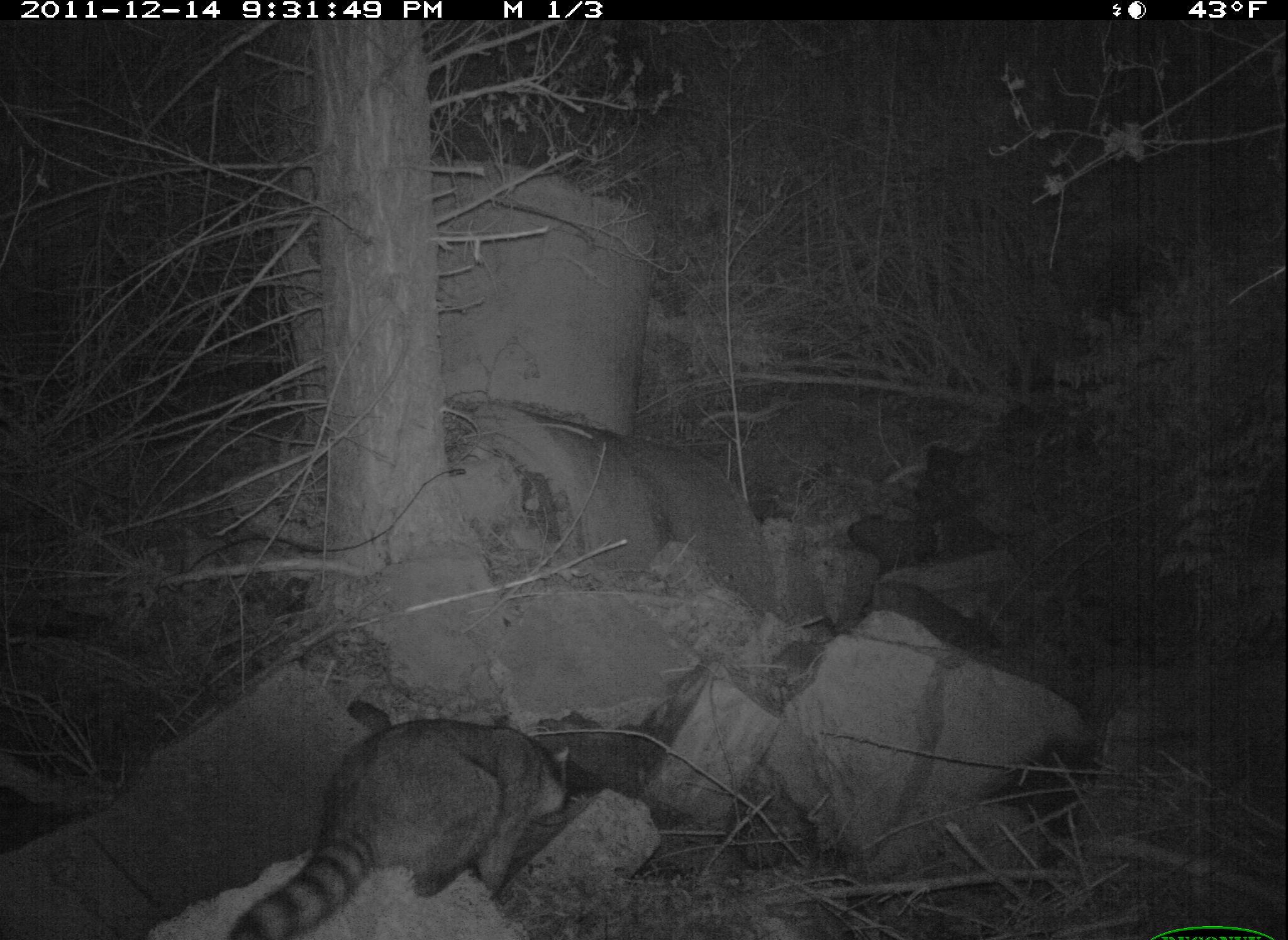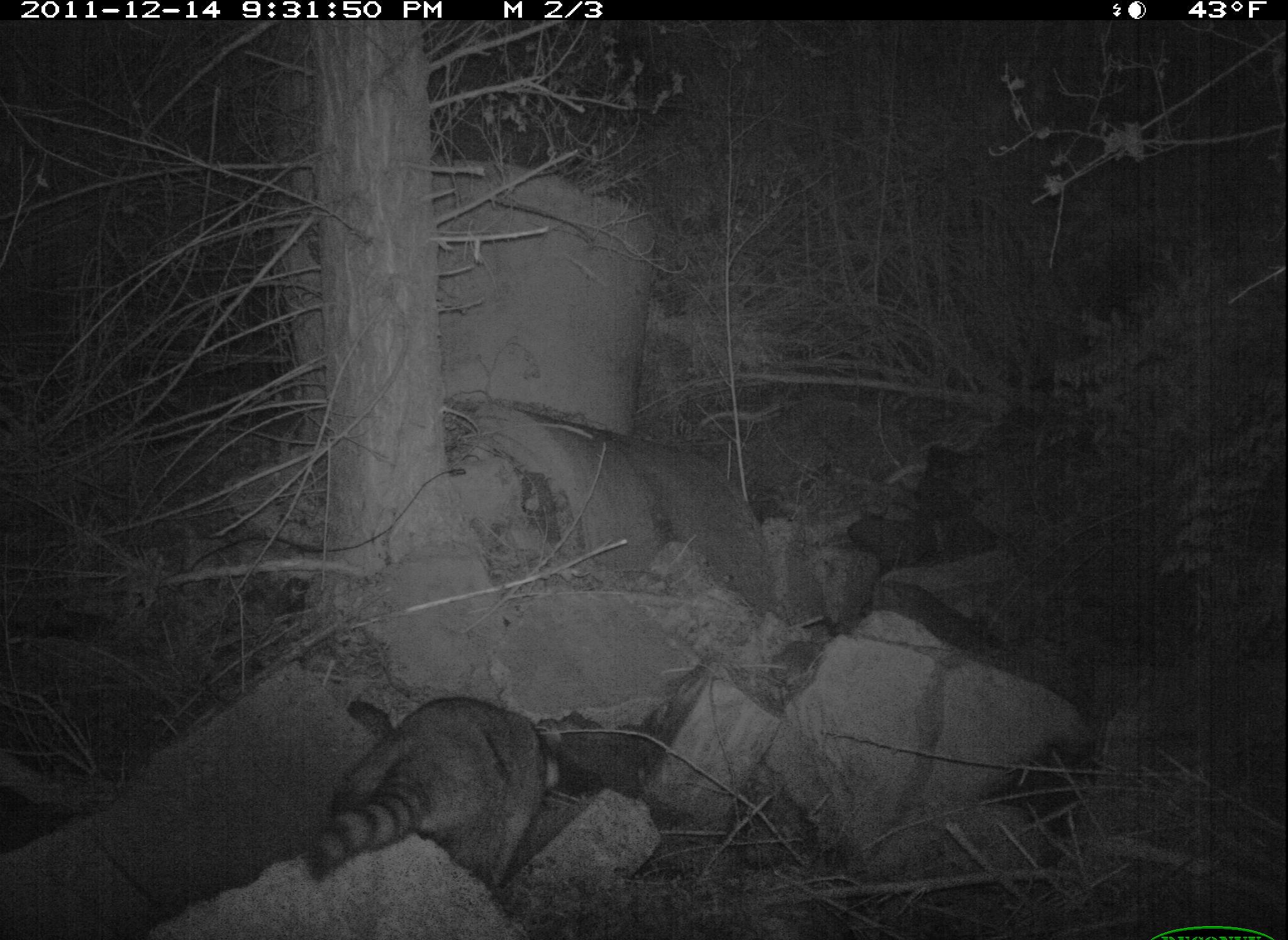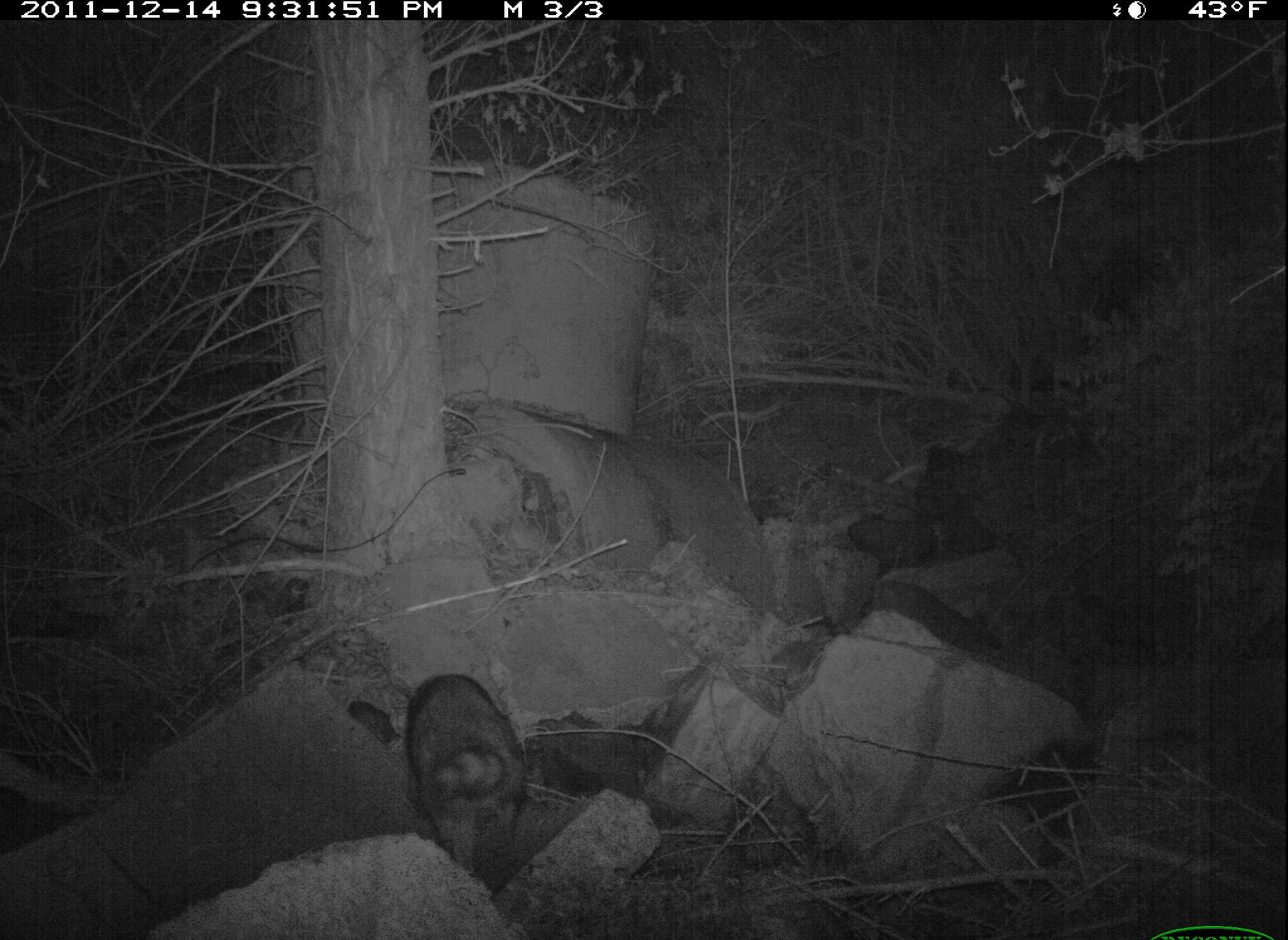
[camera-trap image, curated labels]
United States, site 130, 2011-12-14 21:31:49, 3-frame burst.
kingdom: Animalia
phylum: Chordata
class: Mammalia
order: Carnivora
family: Procyonidae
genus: Procyon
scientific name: Procyon lotor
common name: raccoon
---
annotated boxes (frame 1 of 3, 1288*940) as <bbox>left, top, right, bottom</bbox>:
raccoon: <bbox>214, 710, 594, 940</bbox>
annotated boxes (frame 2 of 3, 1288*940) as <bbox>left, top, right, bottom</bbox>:
raccoon: <bbox>309, 688, 602, 905</bbox>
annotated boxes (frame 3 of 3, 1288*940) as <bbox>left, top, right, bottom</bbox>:
raccoon: <bbox>362, 651, 546, 878</bbox>